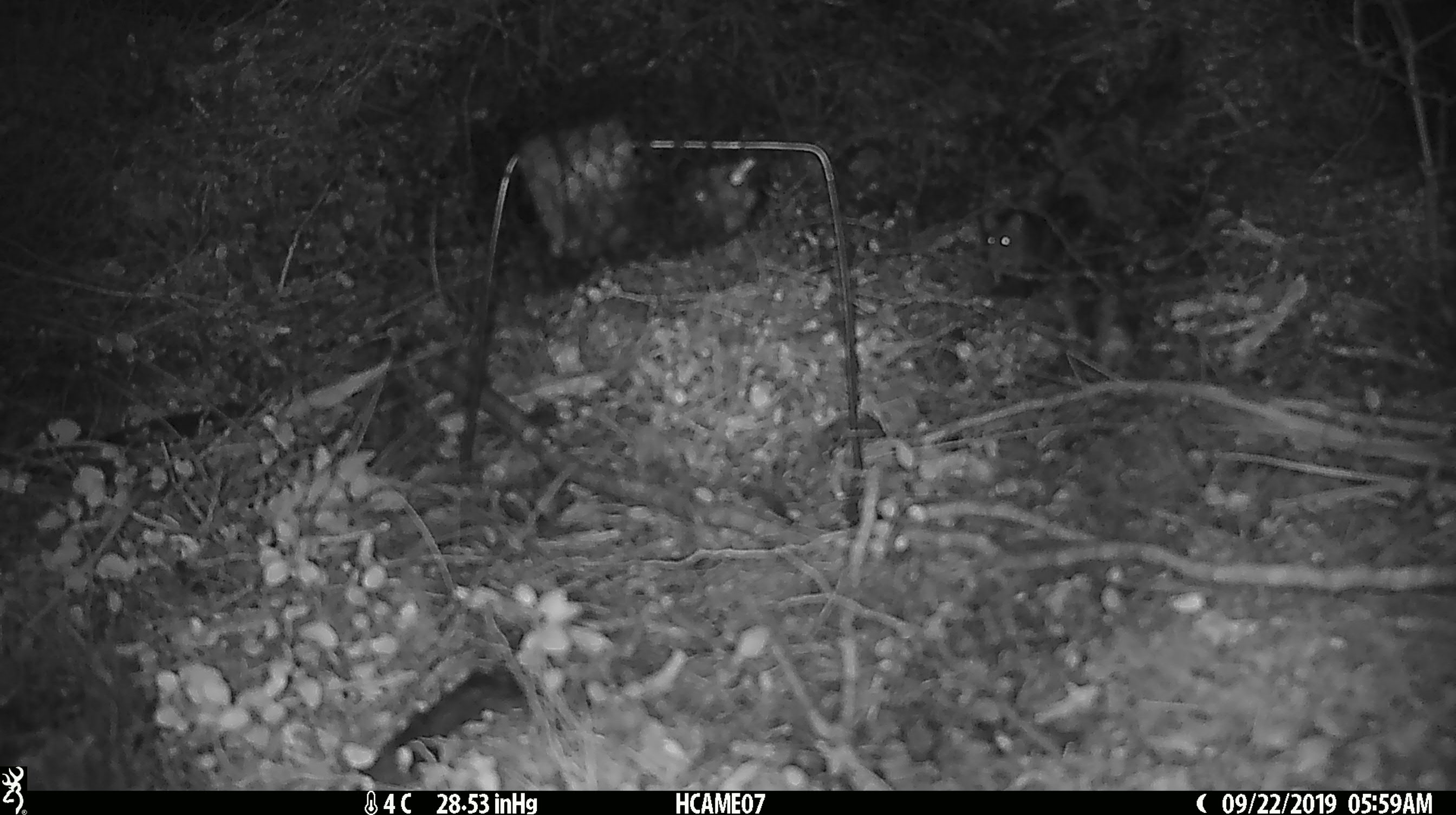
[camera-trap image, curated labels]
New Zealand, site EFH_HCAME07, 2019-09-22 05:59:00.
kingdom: Animalia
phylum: Chordata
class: Mammalia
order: Rodentia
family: Muridae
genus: Mus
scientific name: Mus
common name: mouse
Mouse (Mus).